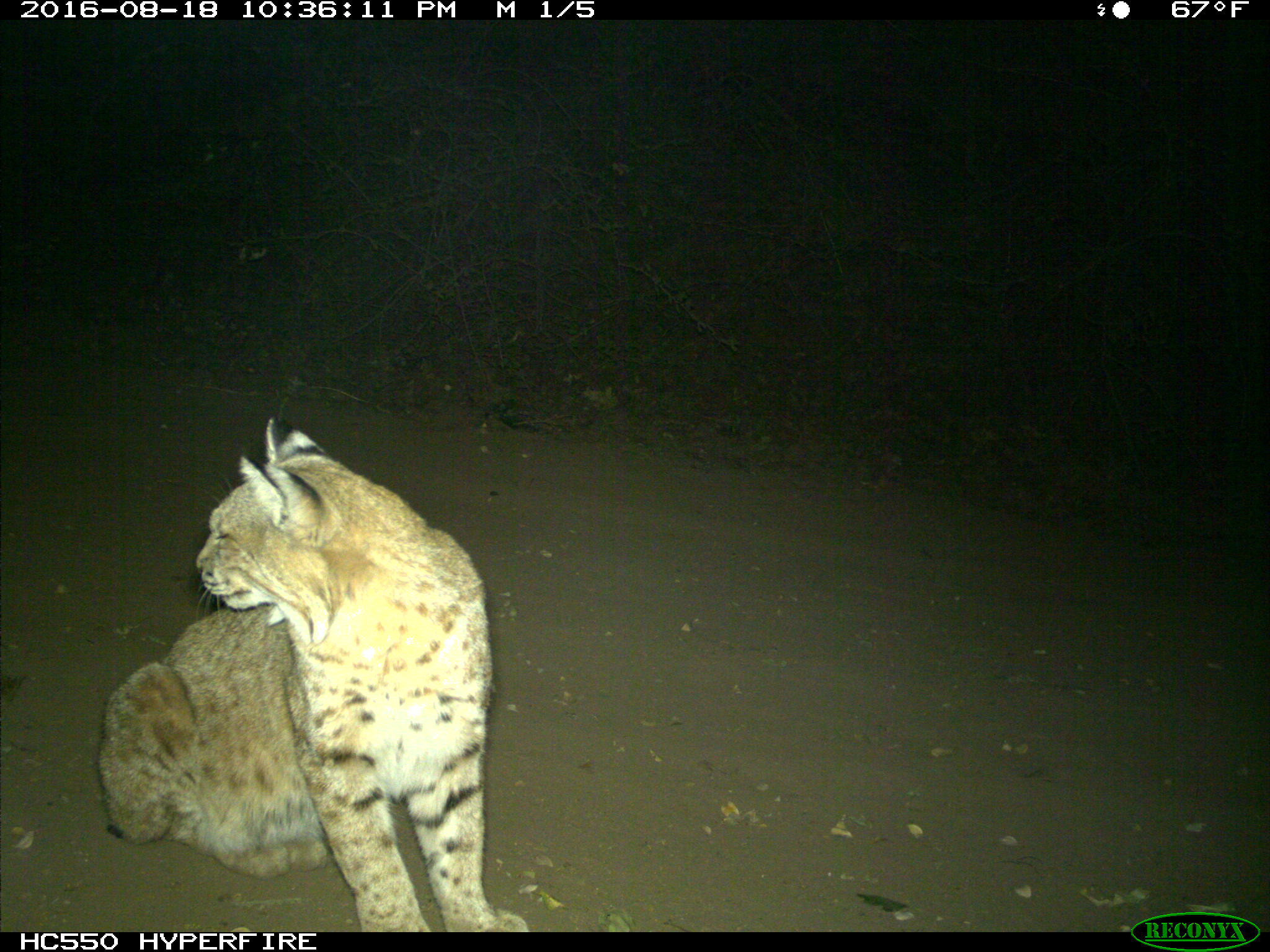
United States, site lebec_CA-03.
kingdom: Animalia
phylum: Chordata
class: Mammalia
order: Carnivora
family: Felidae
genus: Lynx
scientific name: Lynx rufus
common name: bobcat